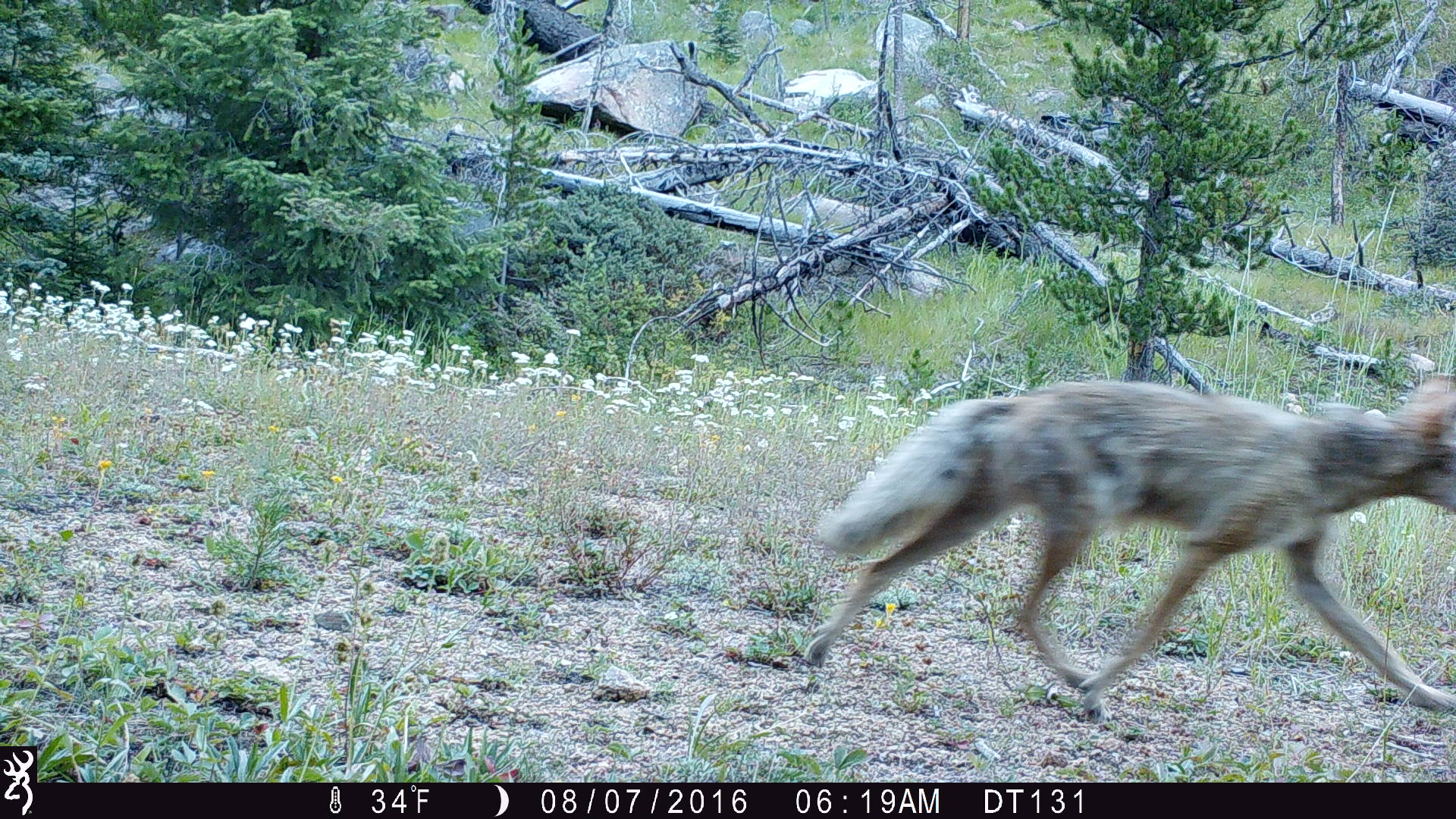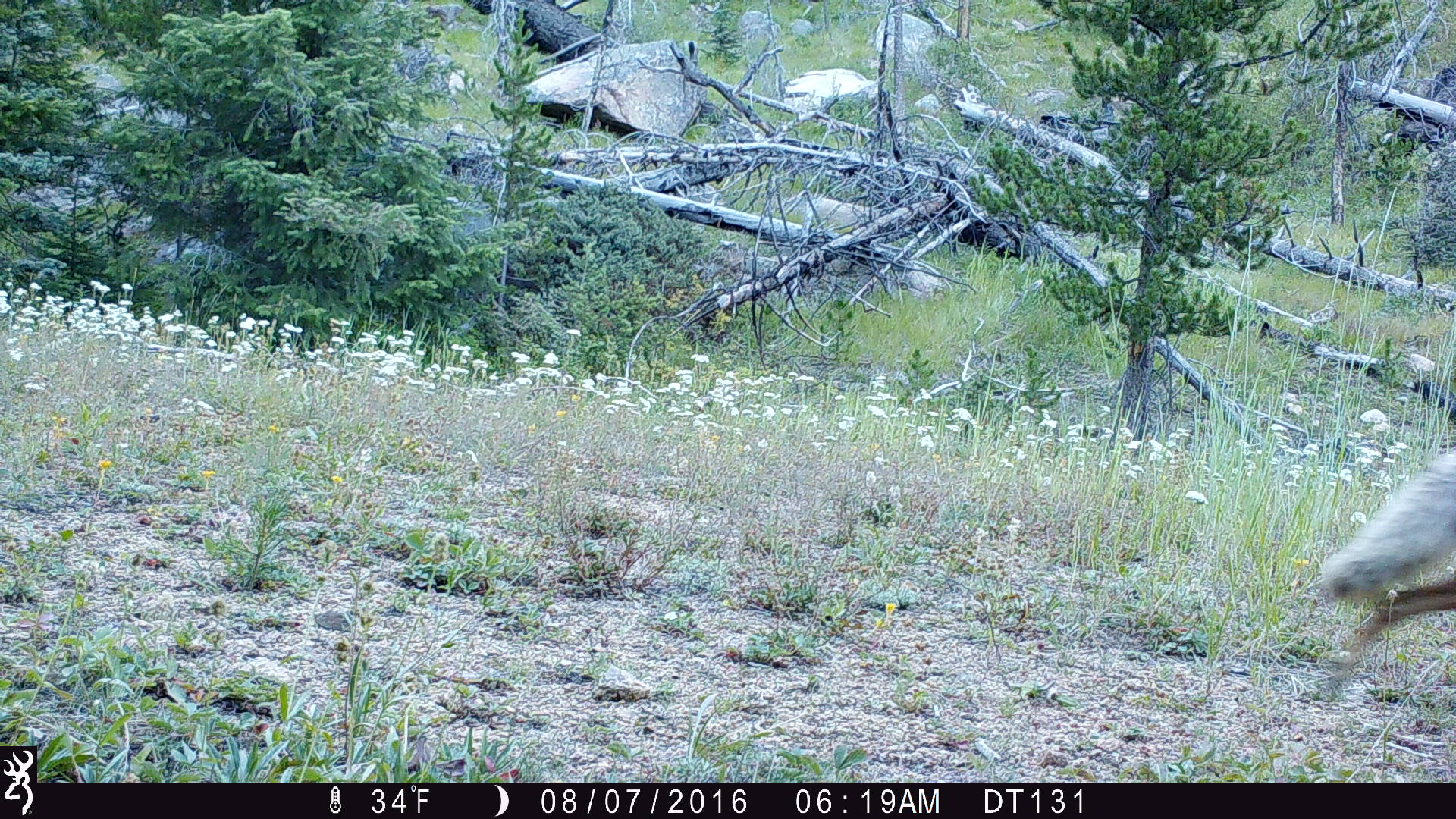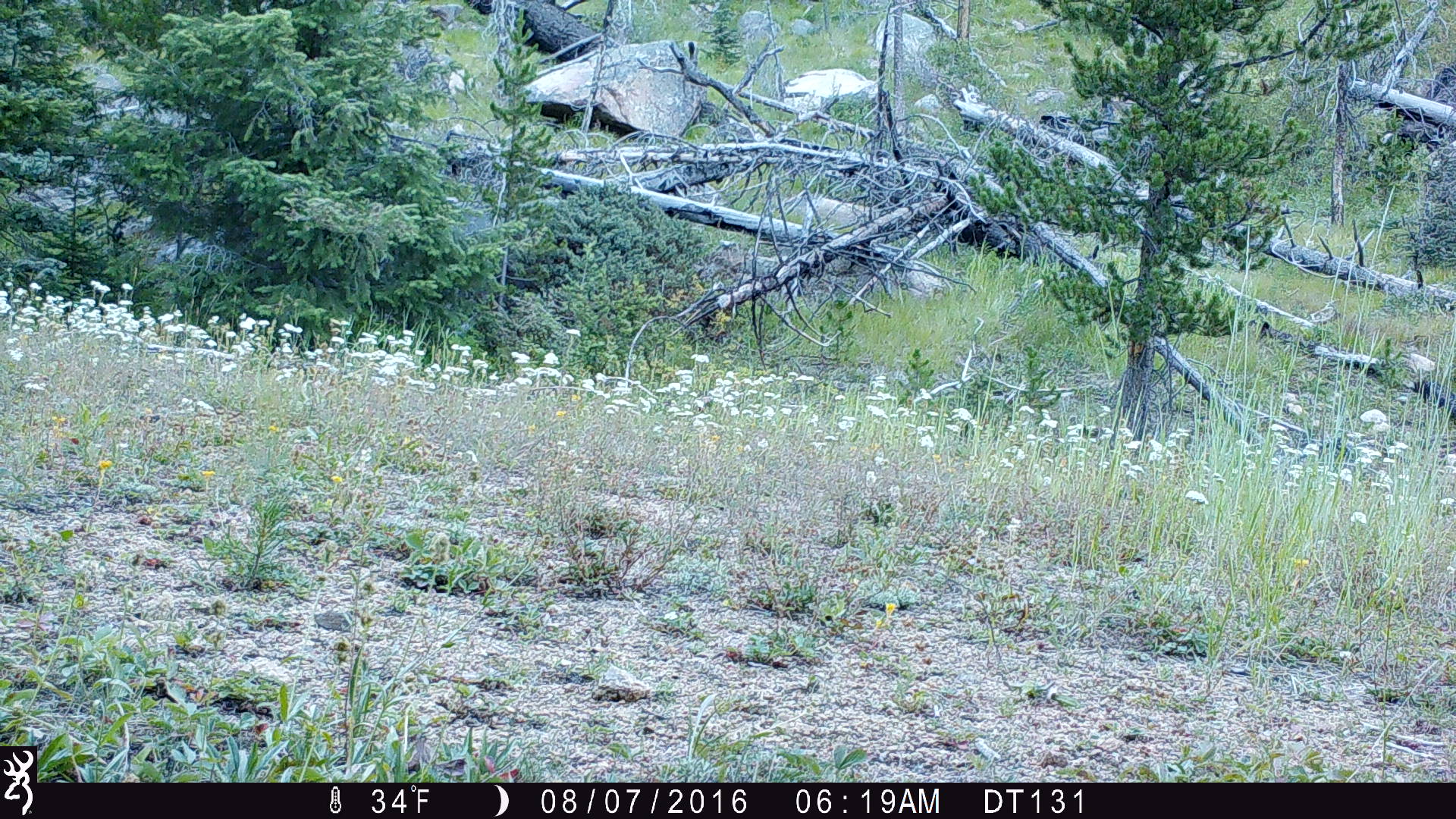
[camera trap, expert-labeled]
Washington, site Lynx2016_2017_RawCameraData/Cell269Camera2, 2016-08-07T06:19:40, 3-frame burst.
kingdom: Animalia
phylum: Chordata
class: Mammalia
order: Carnivora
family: Canidae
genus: Canis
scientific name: Canis latrans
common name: coyote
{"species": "Canis latrans (coyote)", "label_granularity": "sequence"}